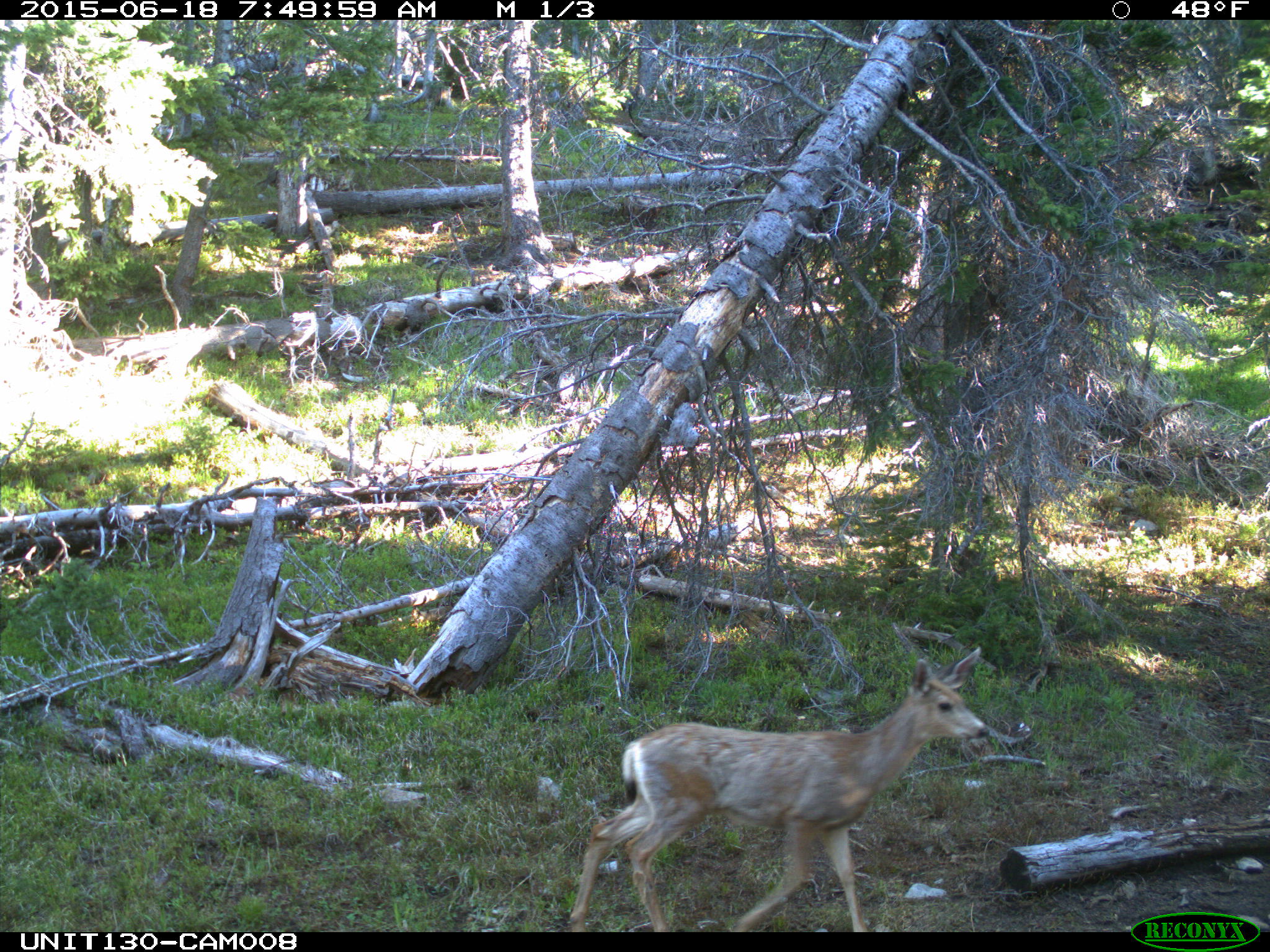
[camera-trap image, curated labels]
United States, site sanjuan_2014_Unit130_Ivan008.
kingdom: Animalia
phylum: Chordata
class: Mammalia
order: Artiodactyla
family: Cervidae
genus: Odocoileus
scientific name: Odocoileus hemionus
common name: mule deer